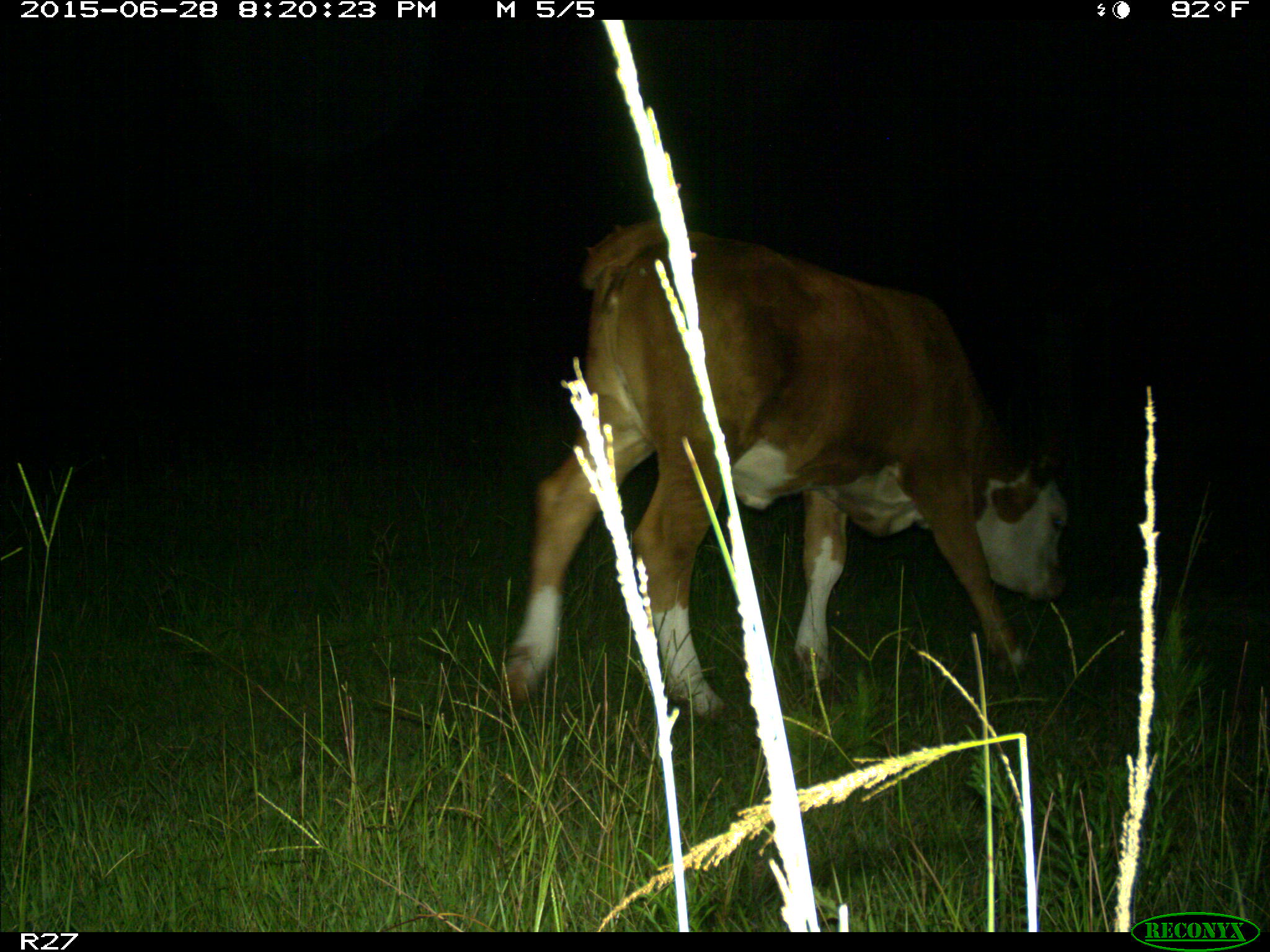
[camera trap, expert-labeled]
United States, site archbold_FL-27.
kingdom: Animalia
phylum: Chordata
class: Mammalia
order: Artiodactyla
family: Bovidae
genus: Bos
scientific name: Bos taurus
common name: domestic cow